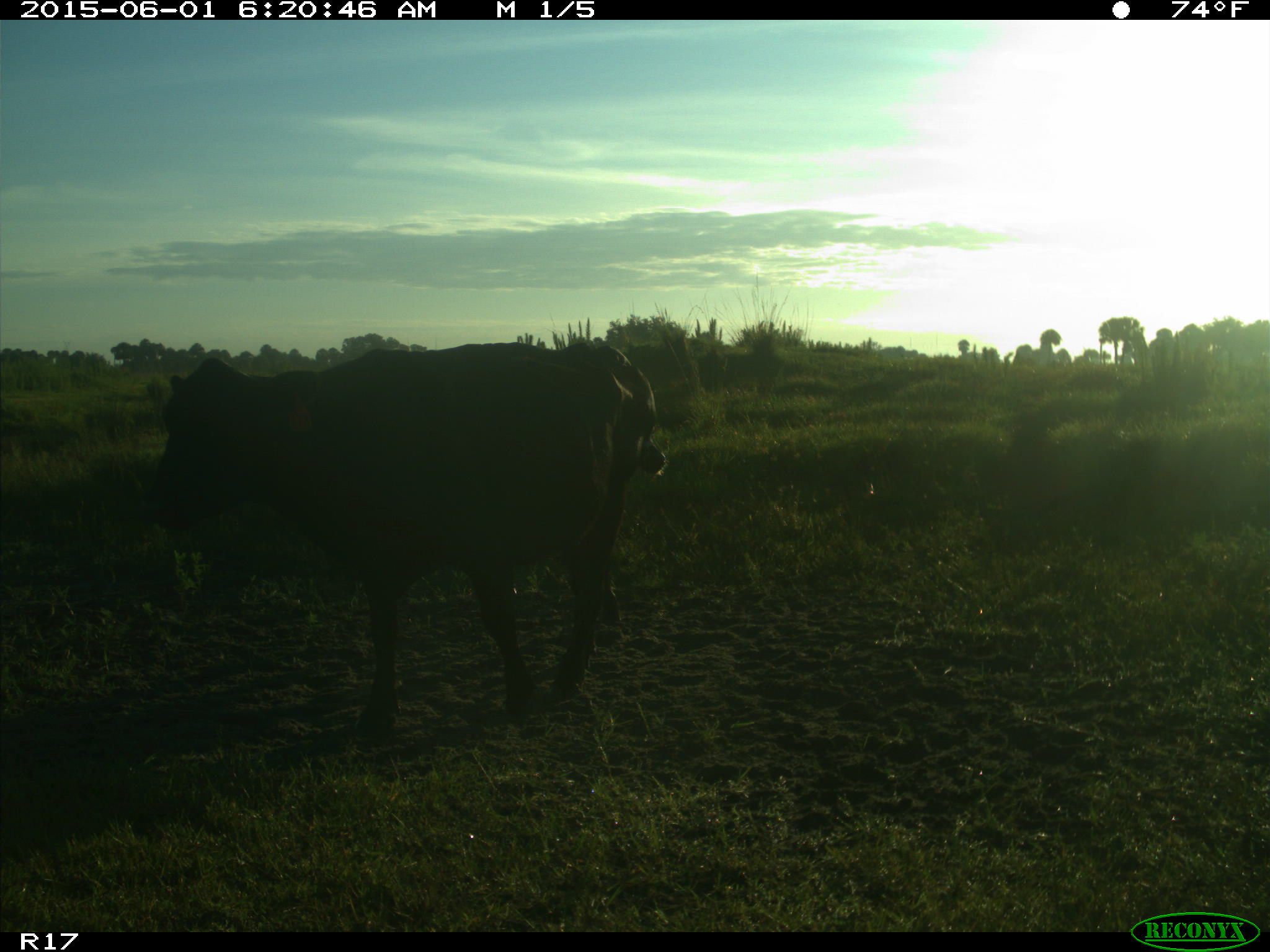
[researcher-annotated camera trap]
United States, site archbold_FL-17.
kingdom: Animalia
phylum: Chordata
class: Mammalia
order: Artiodactyla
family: Bovidae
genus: Bos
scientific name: Bos taurus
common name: domestic cow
Bos taurus (domestic cow).